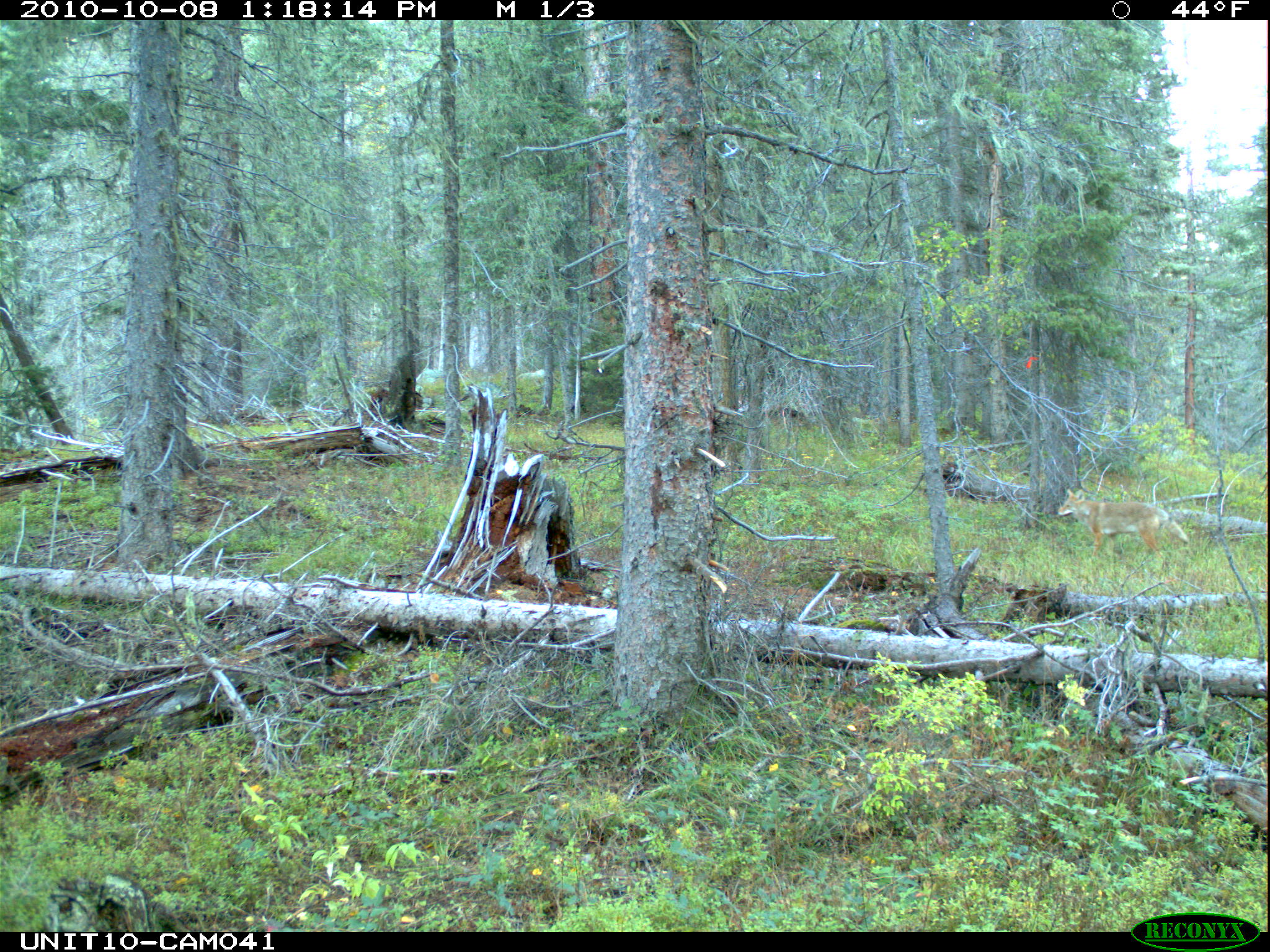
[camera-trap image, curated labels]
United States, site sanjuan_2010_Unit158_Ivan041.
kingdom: Animalia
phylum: Chordata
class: Mammalia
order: Carnivora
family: Canidae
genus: Canis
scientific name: Canis latrans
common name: coyote